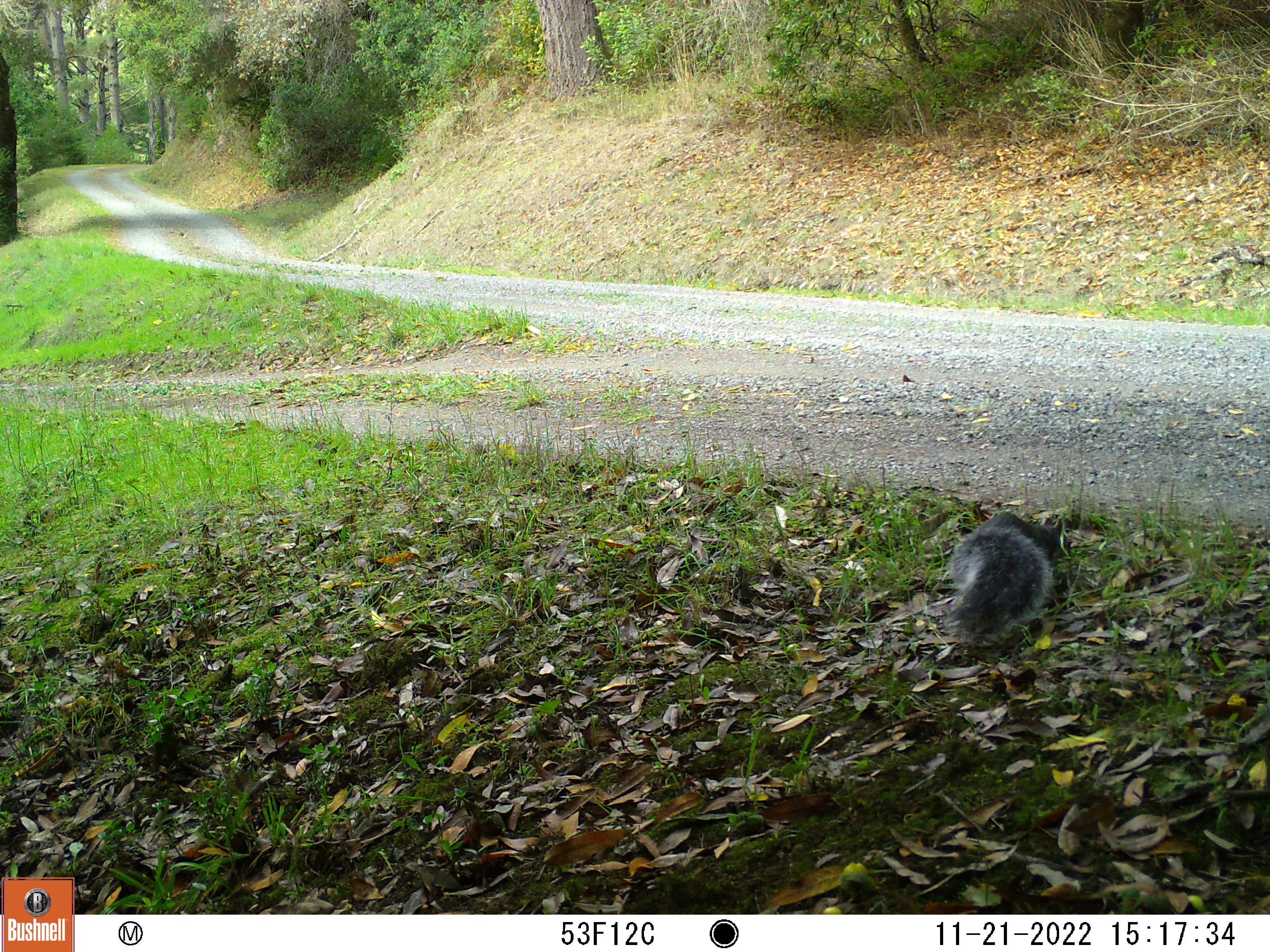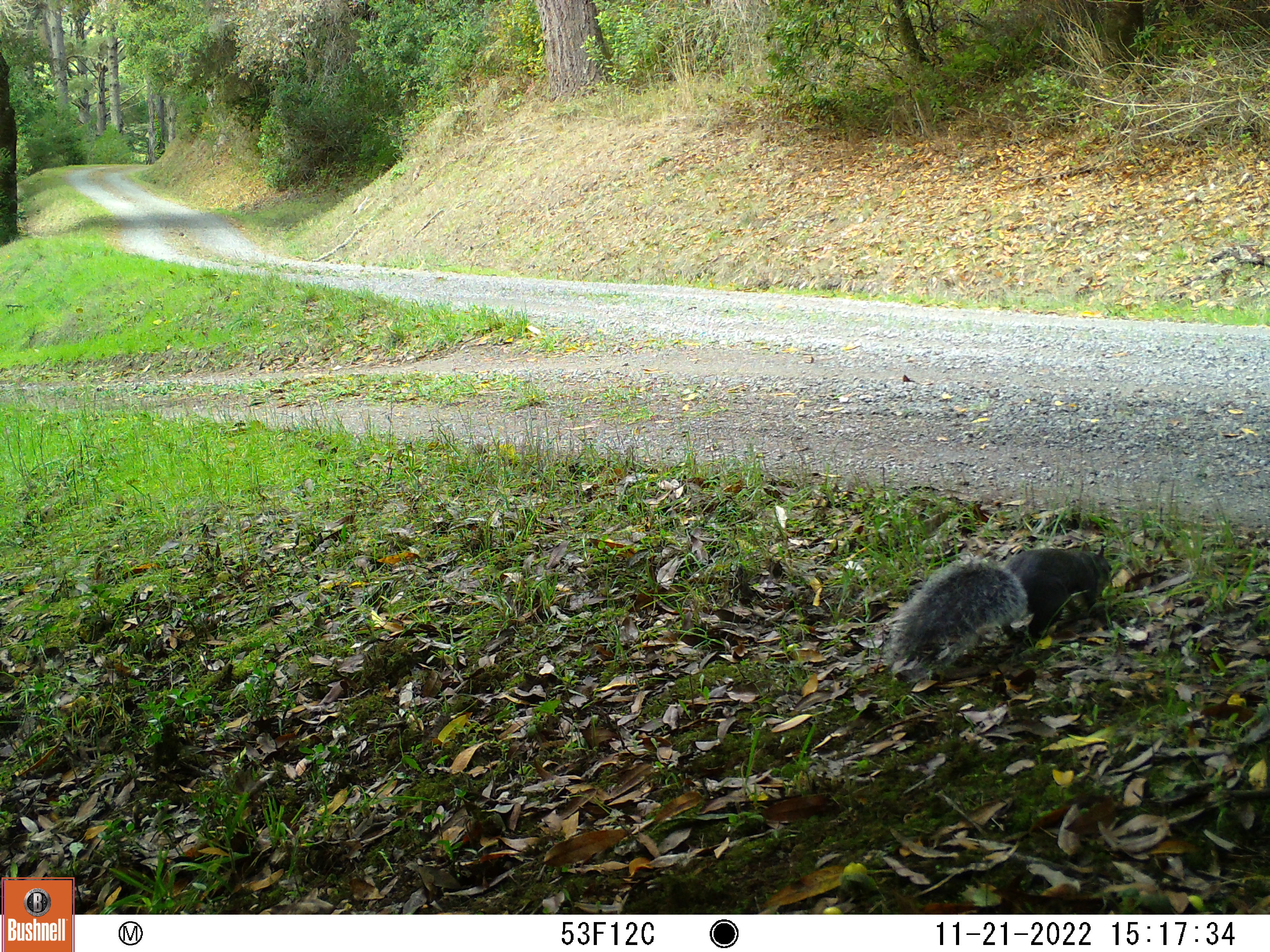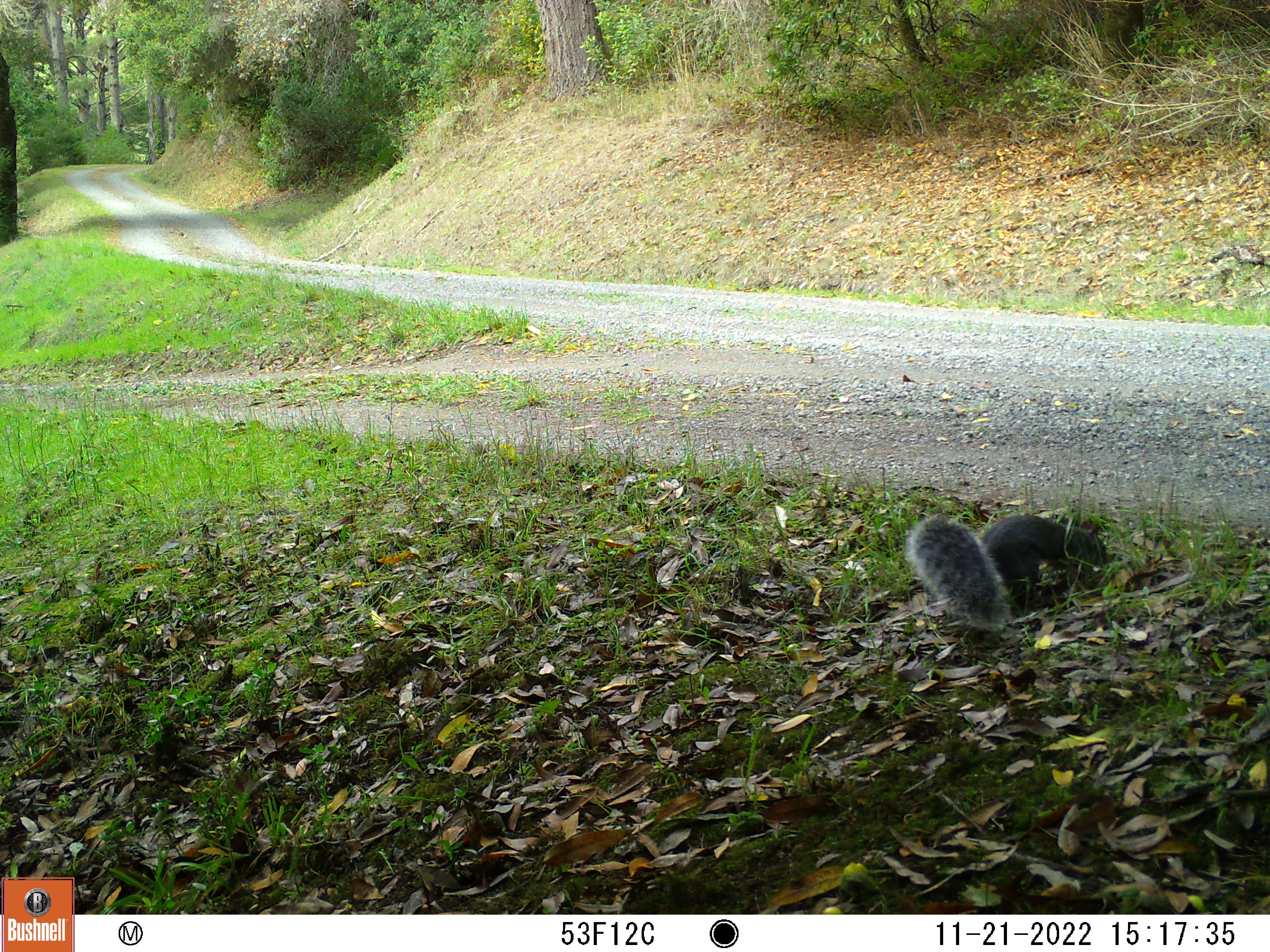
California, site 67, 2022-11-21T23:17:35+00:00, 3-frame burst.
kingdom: Animalia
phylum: Chordata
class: Mammalia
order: Rodentia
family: Sciuridae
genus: Sciurus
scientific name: Sciurus griseus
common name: western gray squirrel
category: western grey squirrel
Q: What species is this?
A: Western grey squirrel (western gray squirrel) (Sciurus griseus).